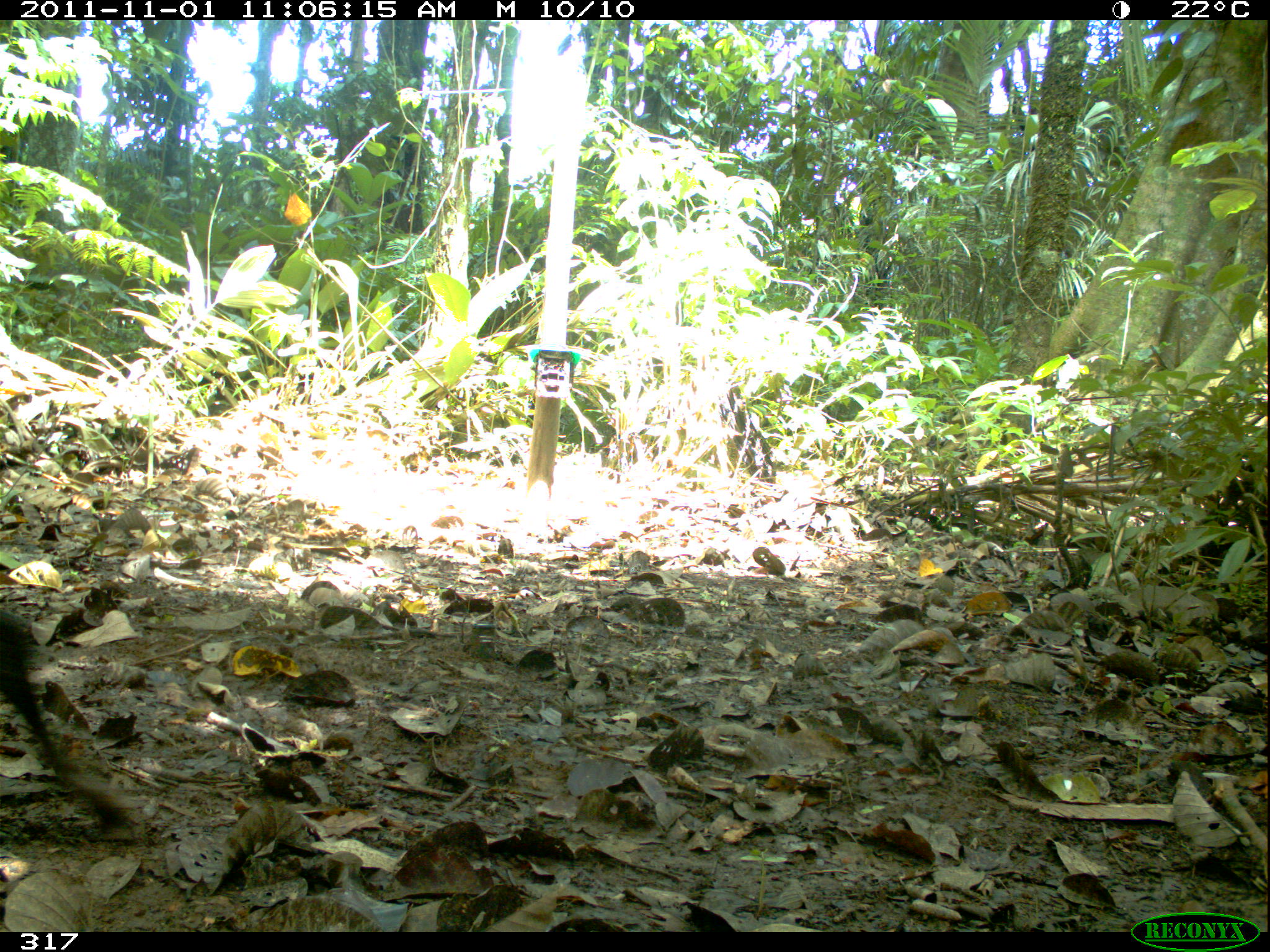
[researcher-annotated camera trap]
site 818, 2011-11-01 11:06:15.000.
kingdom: Animalia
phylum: Chordata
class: Mammalia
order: Artiodactyla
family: Tayassuidae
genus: Tayassu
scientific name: Tayassu pecari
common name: white-lipped peccary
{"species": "Tayassu pecari (white-lipped peccary)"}